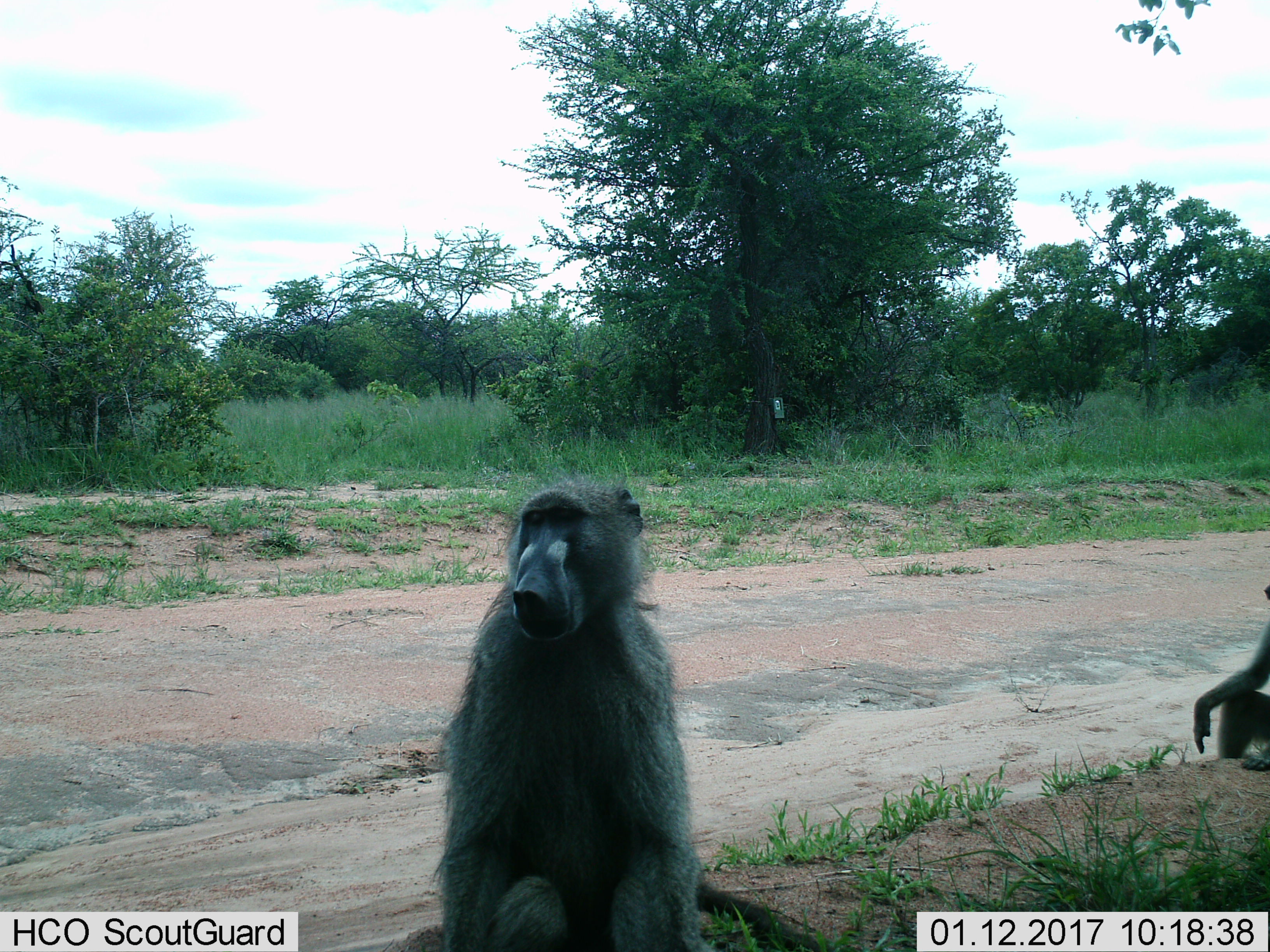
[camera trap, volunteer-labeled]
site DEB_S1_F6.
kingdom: Animalia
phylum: Chordata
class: Mammalia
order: Primates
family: Cercopithecidae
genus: Papio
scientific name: Papio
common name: baboon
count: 2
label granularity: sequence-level